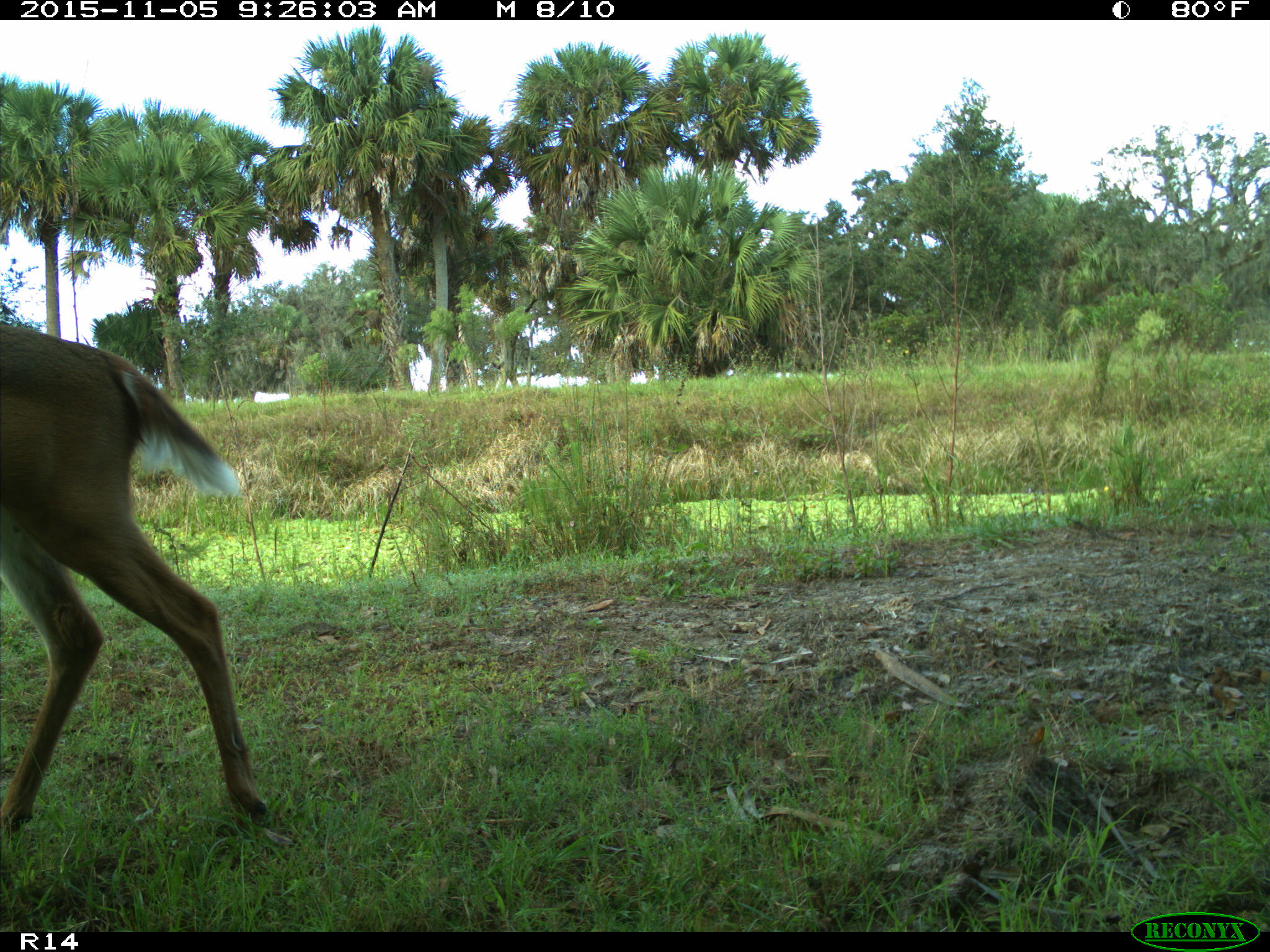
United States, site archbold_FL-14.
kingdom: Animalia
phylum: Chordata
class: Mammalia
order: Artiodactyla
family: Cervidae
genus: Odocoileus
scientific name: Odocoileus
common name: deer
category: unidentified deer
Unidentified deer (deer) (Odocoileus).